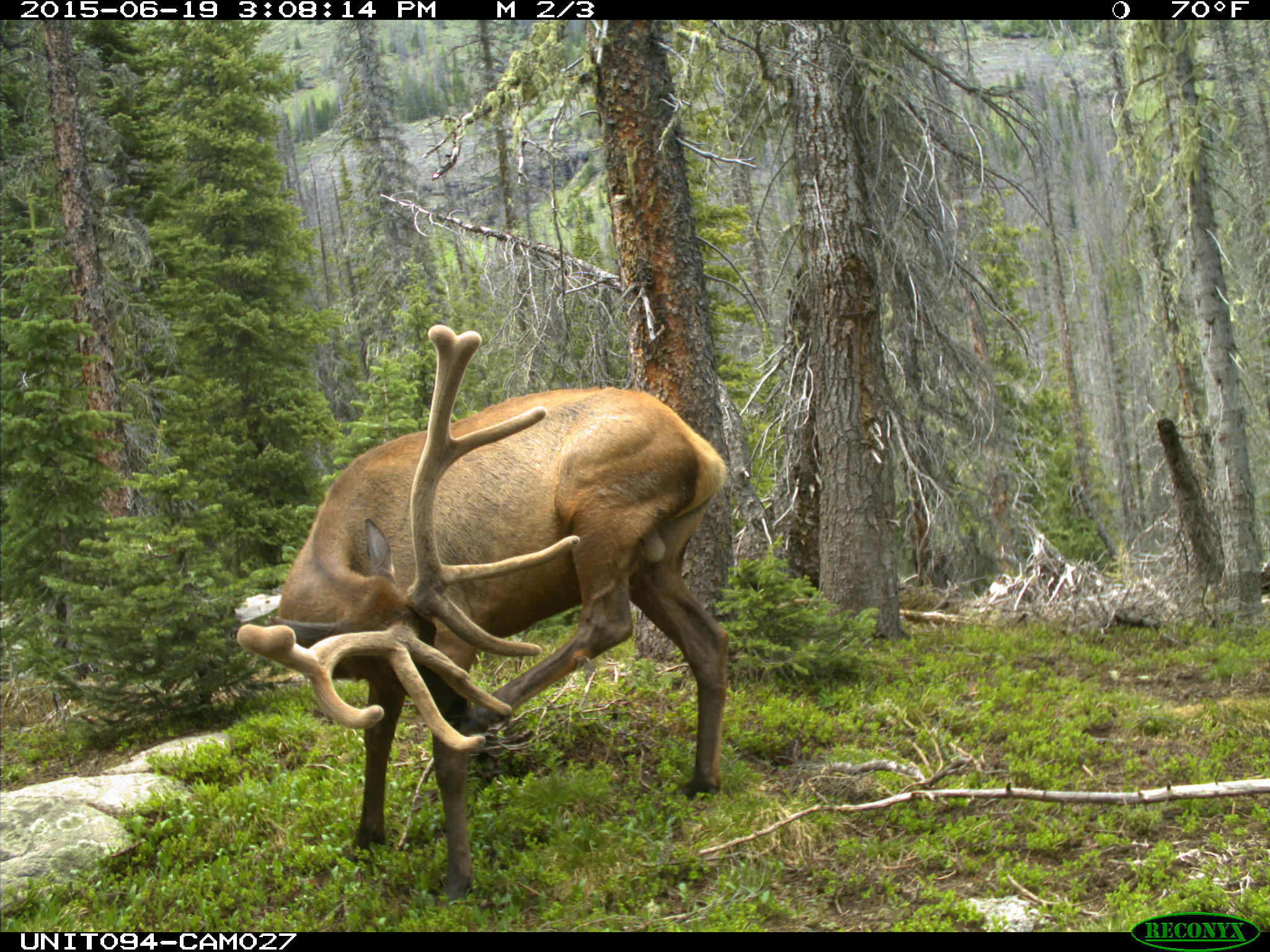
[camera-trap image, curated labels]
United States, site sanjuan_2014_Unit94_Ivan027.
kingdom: Animalia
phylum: Chordata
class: Mammalia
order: Artiodactyla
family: Cervidae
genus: Cervus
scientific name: Cervus elaphus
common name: red deer